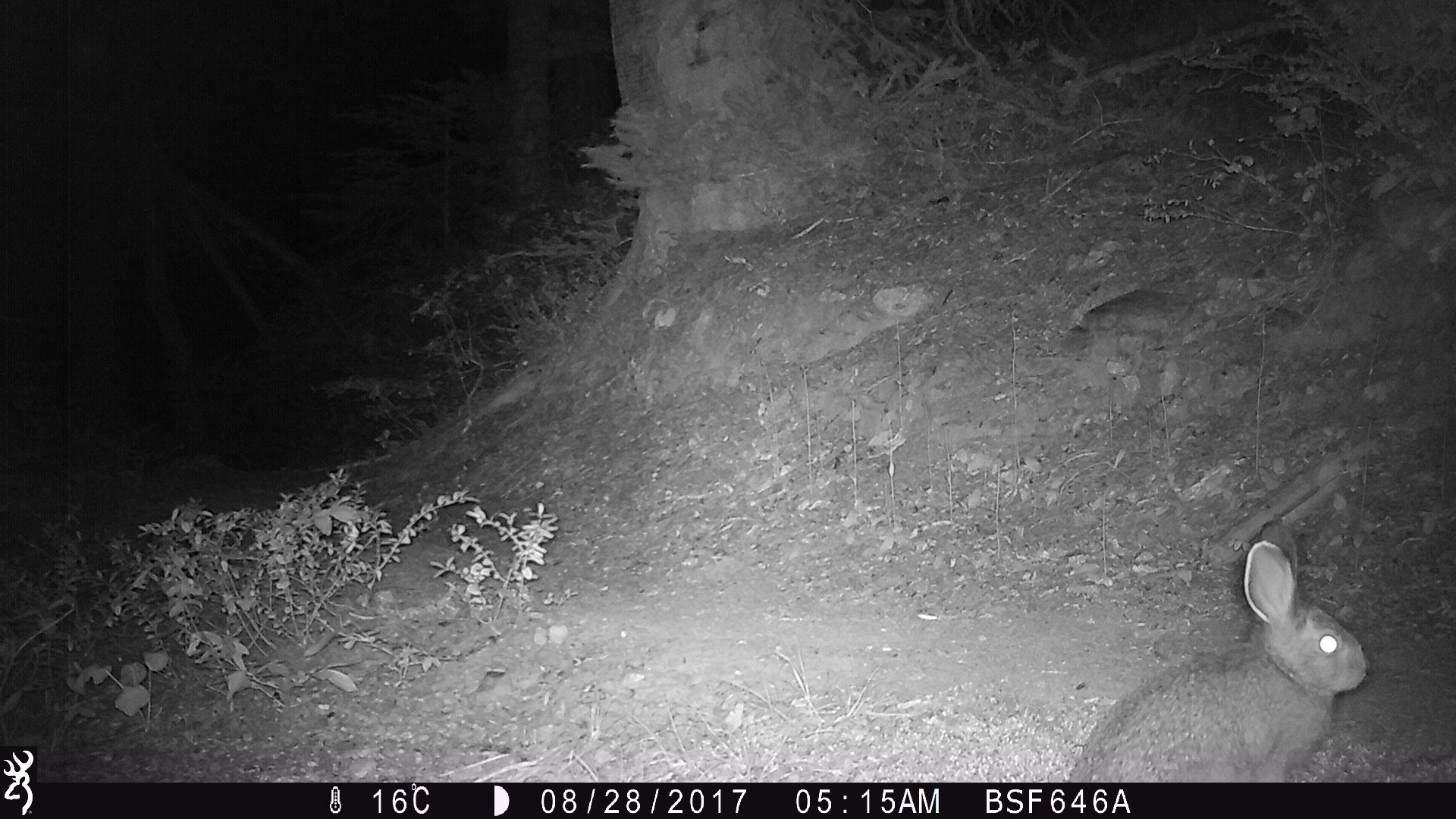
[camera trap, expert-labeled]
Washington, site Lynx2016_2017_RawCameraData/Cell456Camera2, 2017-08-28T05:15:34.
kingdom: Animalia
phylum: Chordata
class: Mammalia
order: Lagomorpha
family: Leporidae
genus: Lepus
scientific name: Lepus americanus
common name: snowshoe hare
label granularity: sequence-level